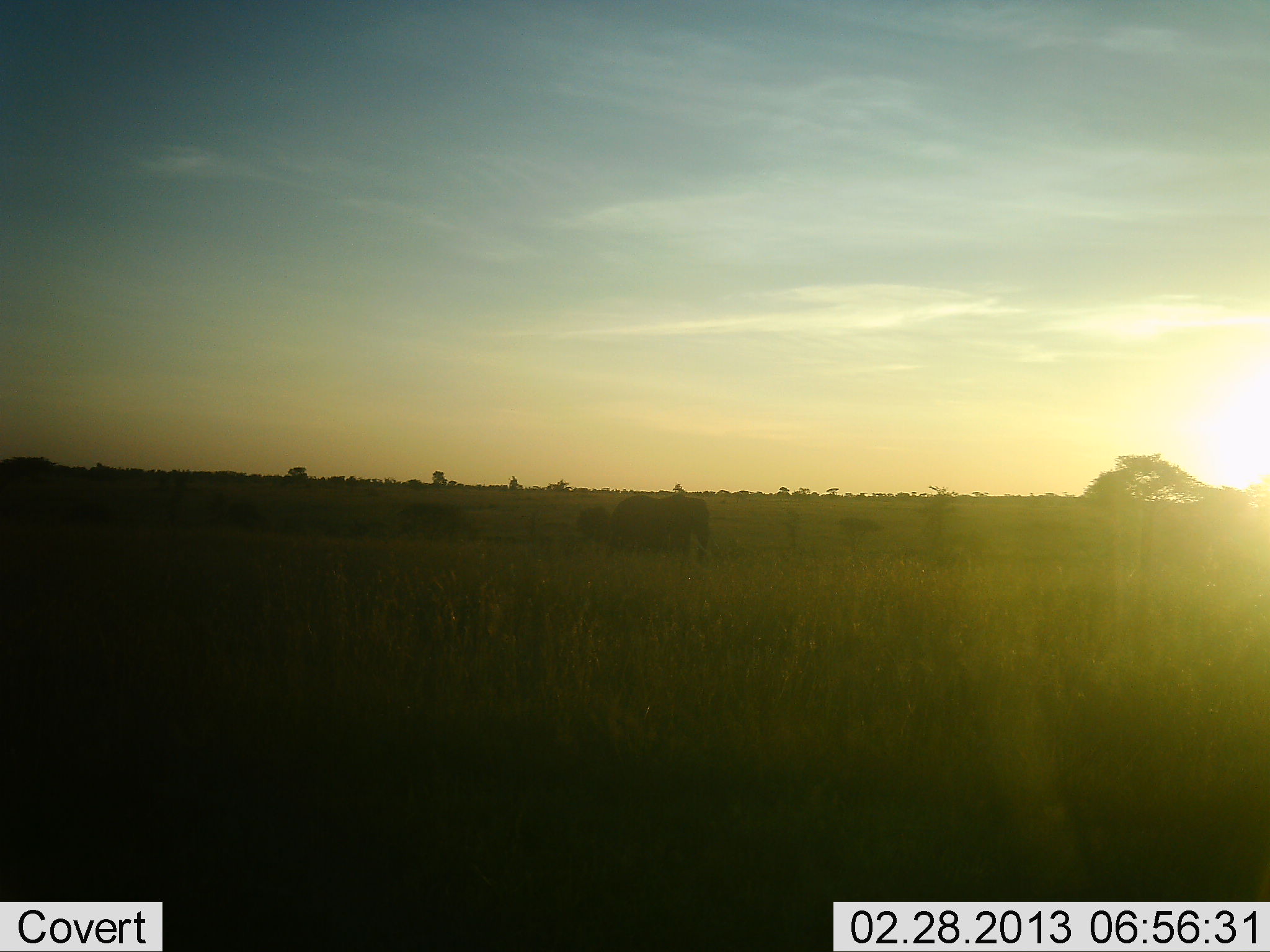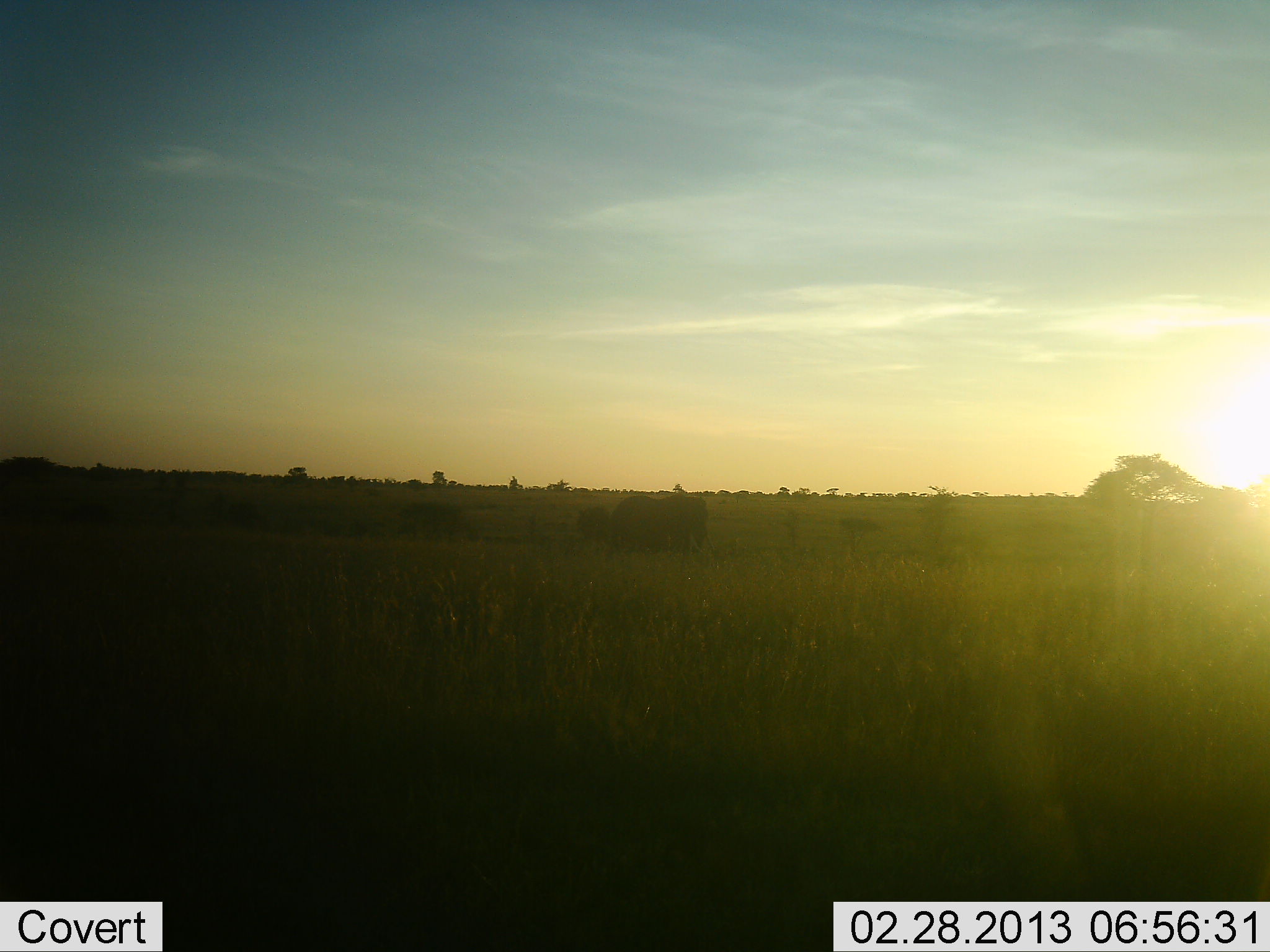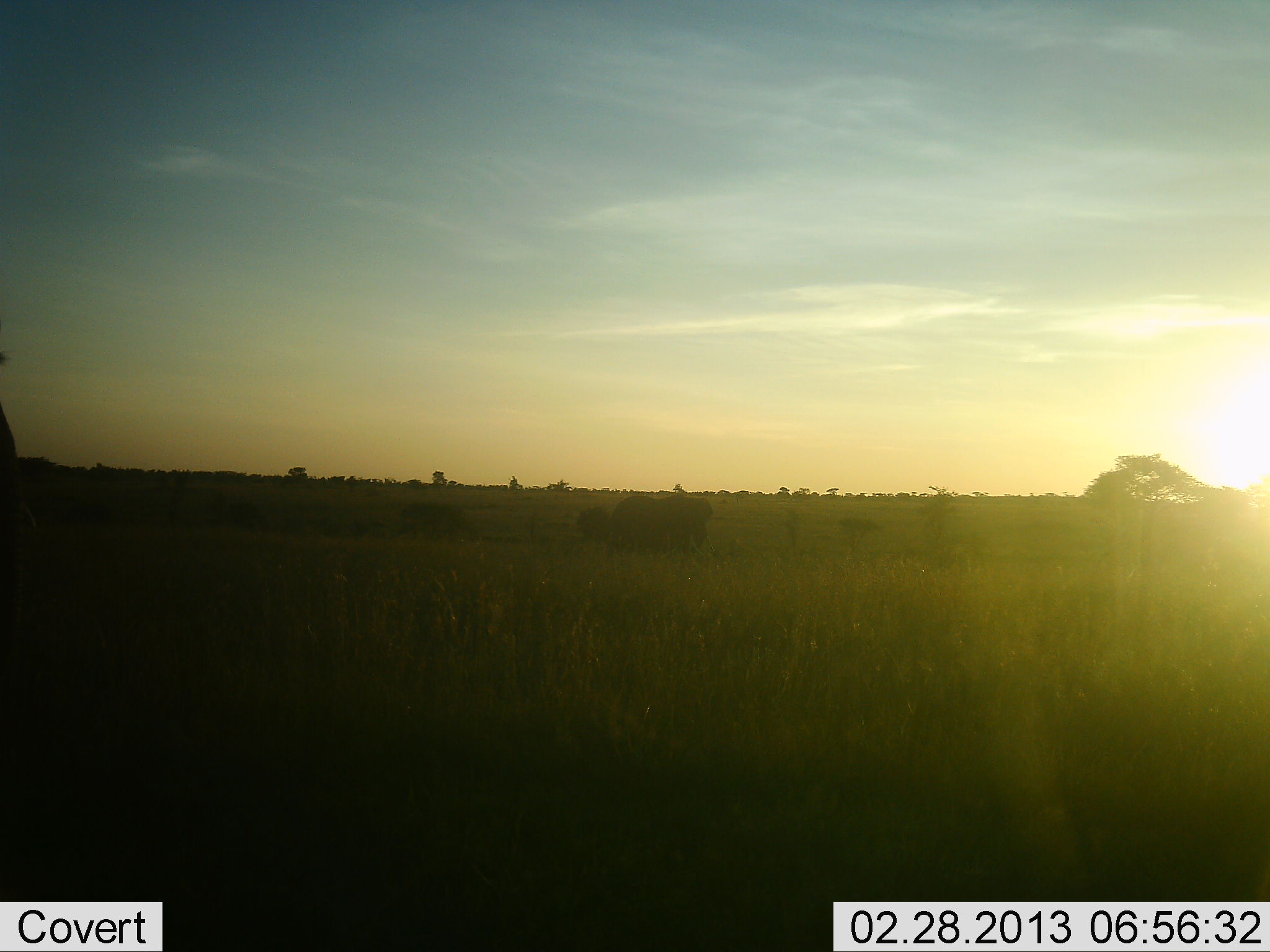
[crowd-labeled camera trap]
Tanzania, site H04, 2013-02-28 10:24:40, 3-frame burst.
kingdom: Animalia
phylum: Chordata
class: Mammalia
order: Proboscidea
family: Elephantidae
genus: Loxodonta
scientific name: Loxodonta africana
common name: african bush elephant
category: elephant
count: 2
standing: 90%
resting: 0%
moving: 20%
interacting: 0%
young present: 5%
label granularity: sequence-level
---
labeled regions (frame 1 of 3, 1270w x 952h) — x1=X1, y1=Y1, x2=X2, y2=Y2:
animal: x1=604, y1=495, x2=710, y2=562; x1=394, y1=500, x2=472, y2=539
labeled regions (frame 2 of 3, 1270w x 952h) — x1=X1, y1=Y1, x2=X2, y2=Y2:
animal: x1=606, y1=495, x2=709, y2=556; x1=392, y1=499, x2=485, y2=547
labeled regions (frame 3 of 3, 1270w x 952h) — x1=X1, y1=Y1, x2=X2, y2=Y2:
animal: x1=0, y1=403, x2=36, y2=759; x1=606, y1=495, x2=714, y2=556